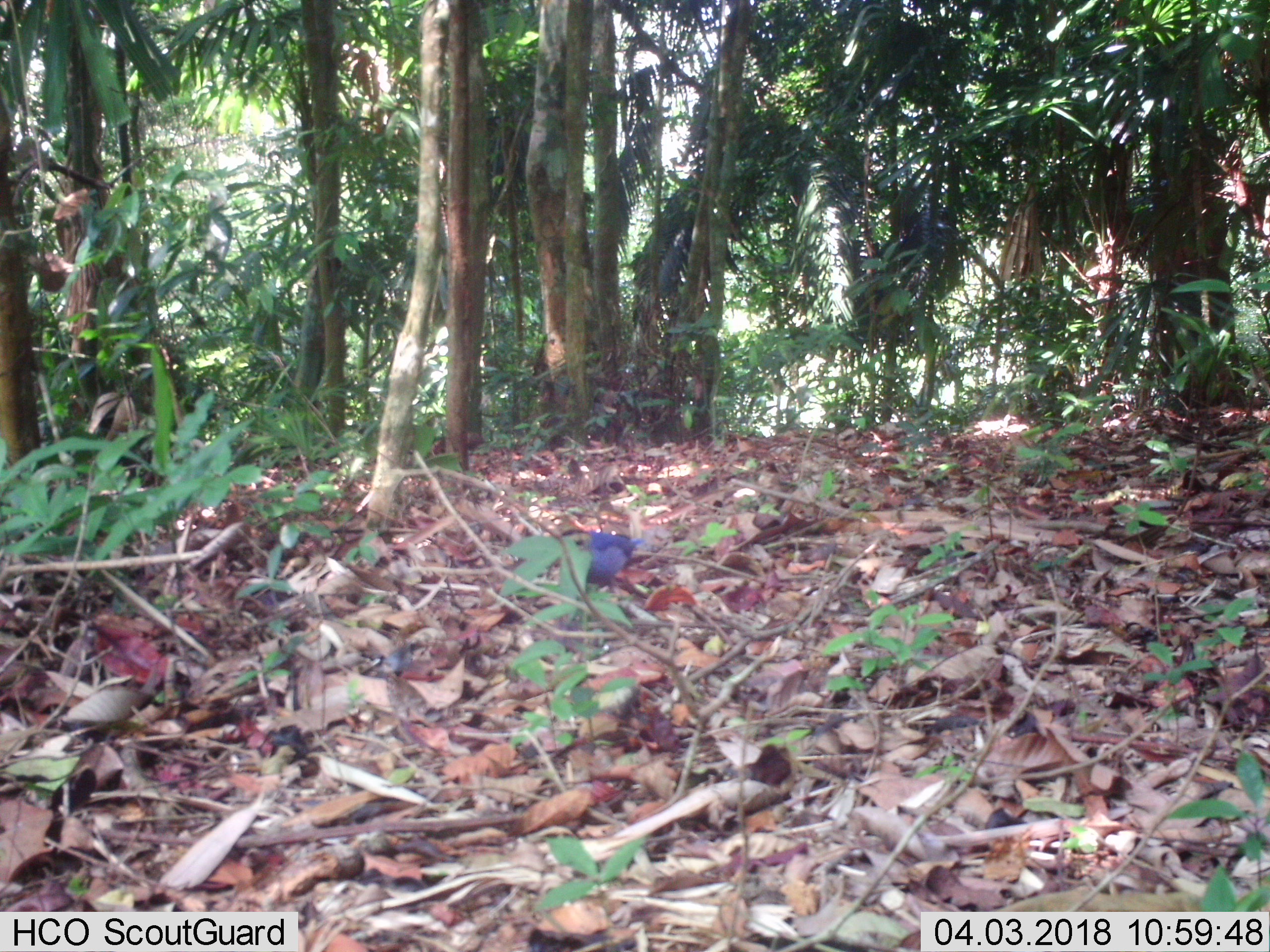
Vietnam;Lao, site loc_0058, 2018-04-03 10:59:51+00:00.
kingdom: Animalia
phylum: Chordata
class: Aves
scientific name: Aves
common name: bird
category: unidentified bird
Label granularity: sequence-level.